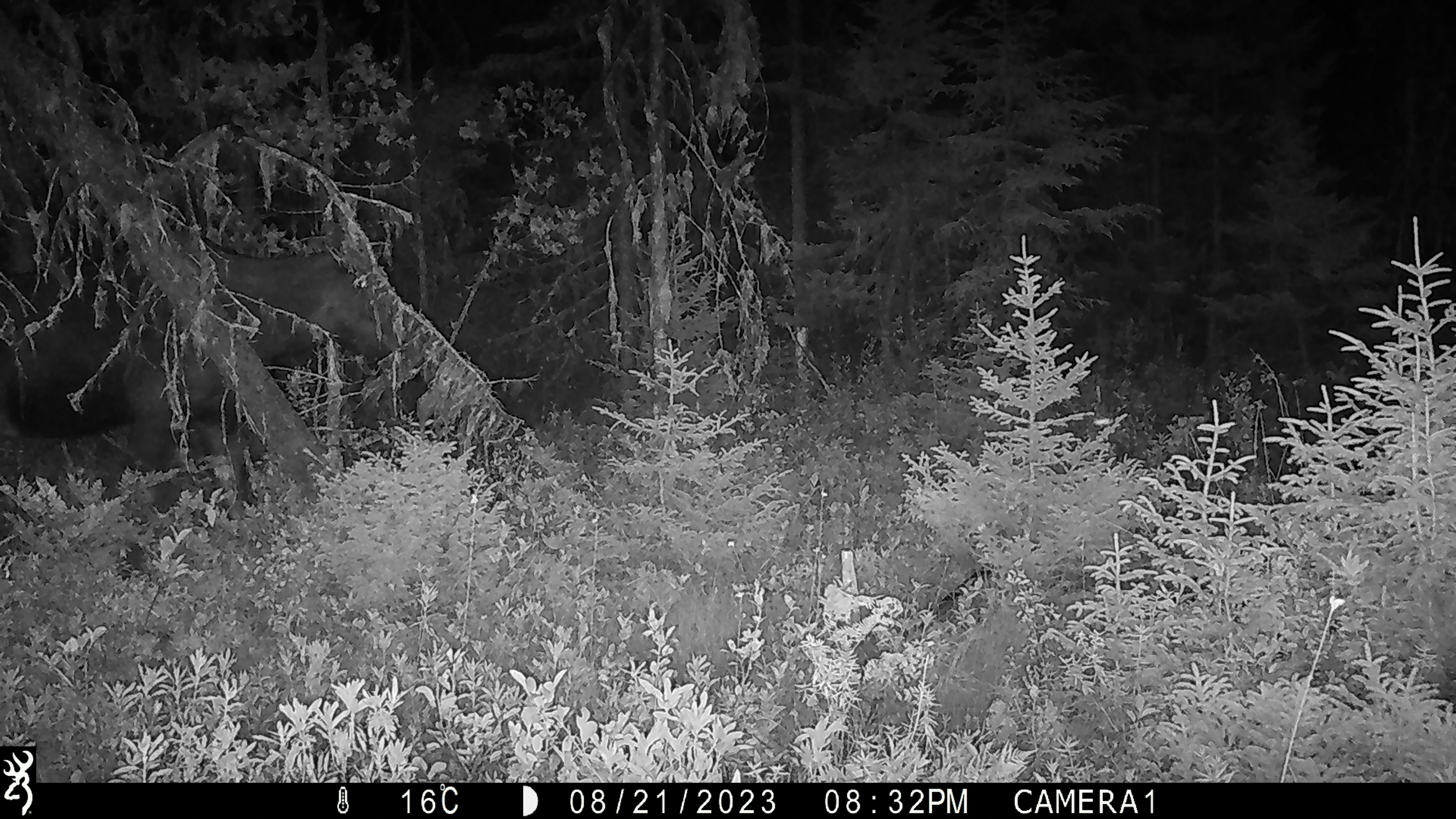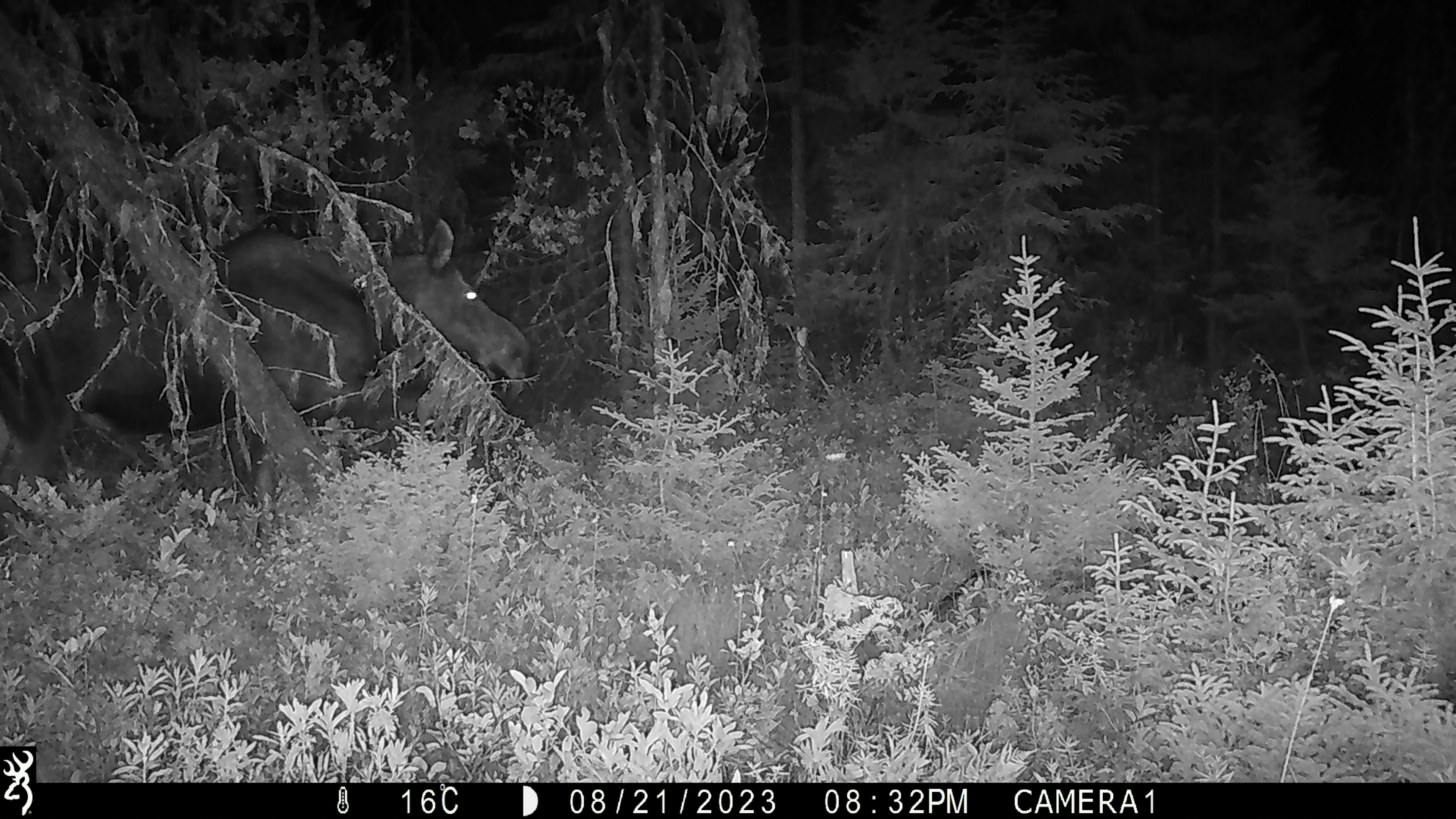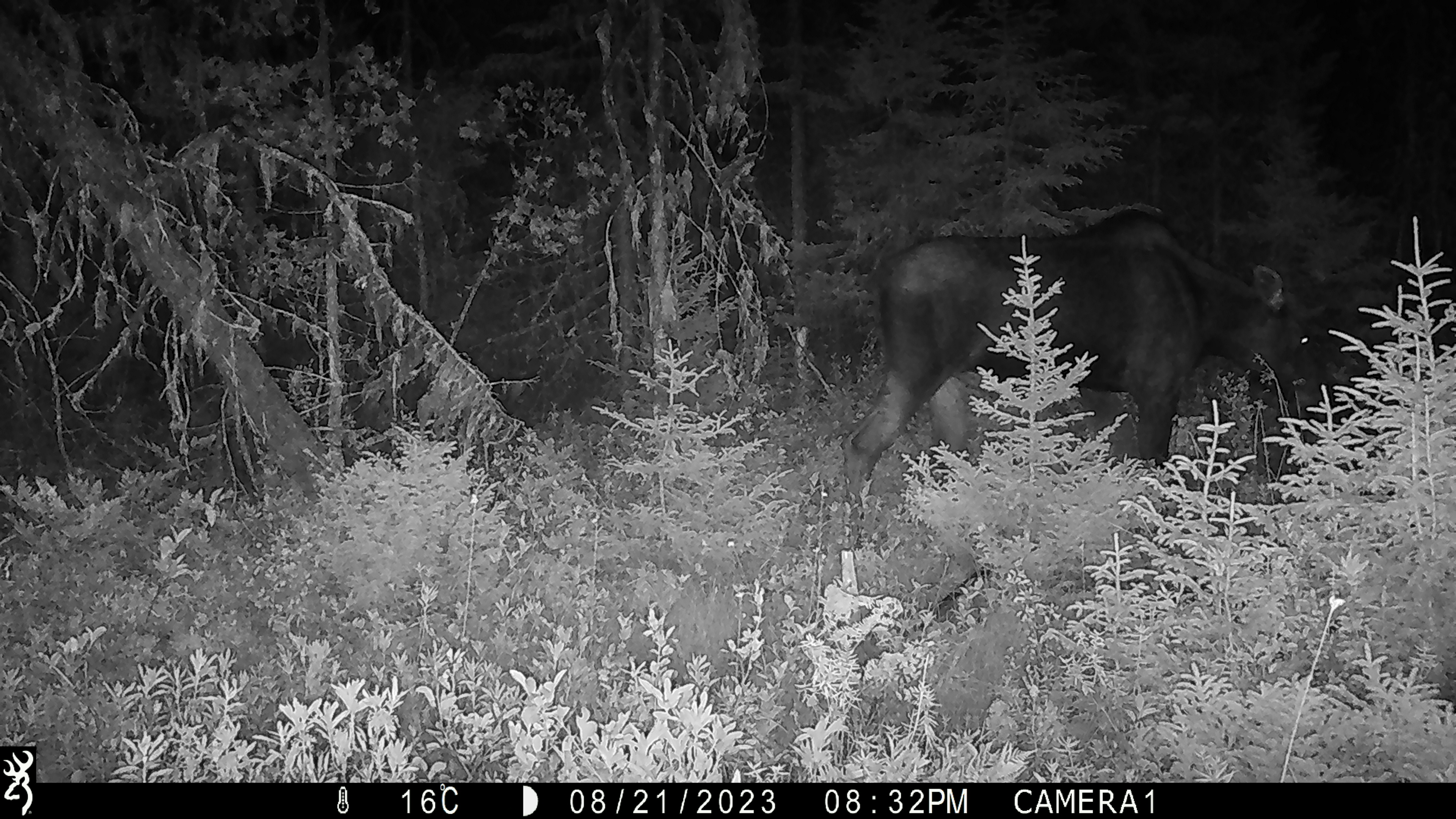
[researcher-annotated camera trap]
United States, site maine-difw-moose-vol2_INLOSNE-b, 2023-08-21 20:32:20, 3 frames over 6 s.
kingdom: Animalia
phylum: Chordata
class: Mammalia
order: Artiodactyla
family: Cervidae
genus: Alces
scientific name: Alces alces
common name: moose